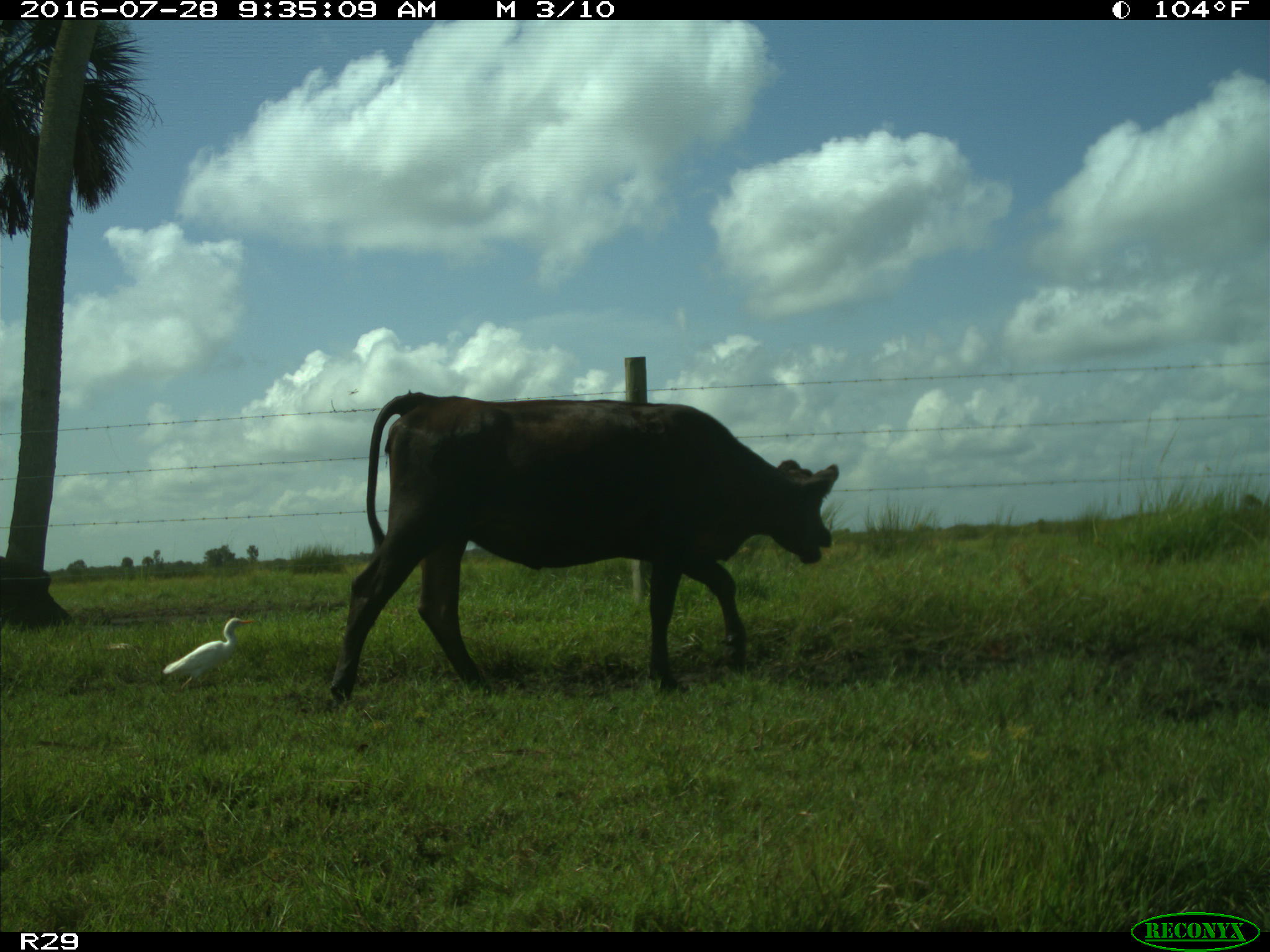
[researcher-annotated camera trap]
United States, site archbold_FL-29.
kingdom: Animalia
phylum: Chordata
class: Mammalia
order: Artiodactyla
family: Bovidae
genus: Bos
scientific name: Bos taurus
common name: domestic cow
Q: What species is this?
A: Bos taurus (domestic cow).